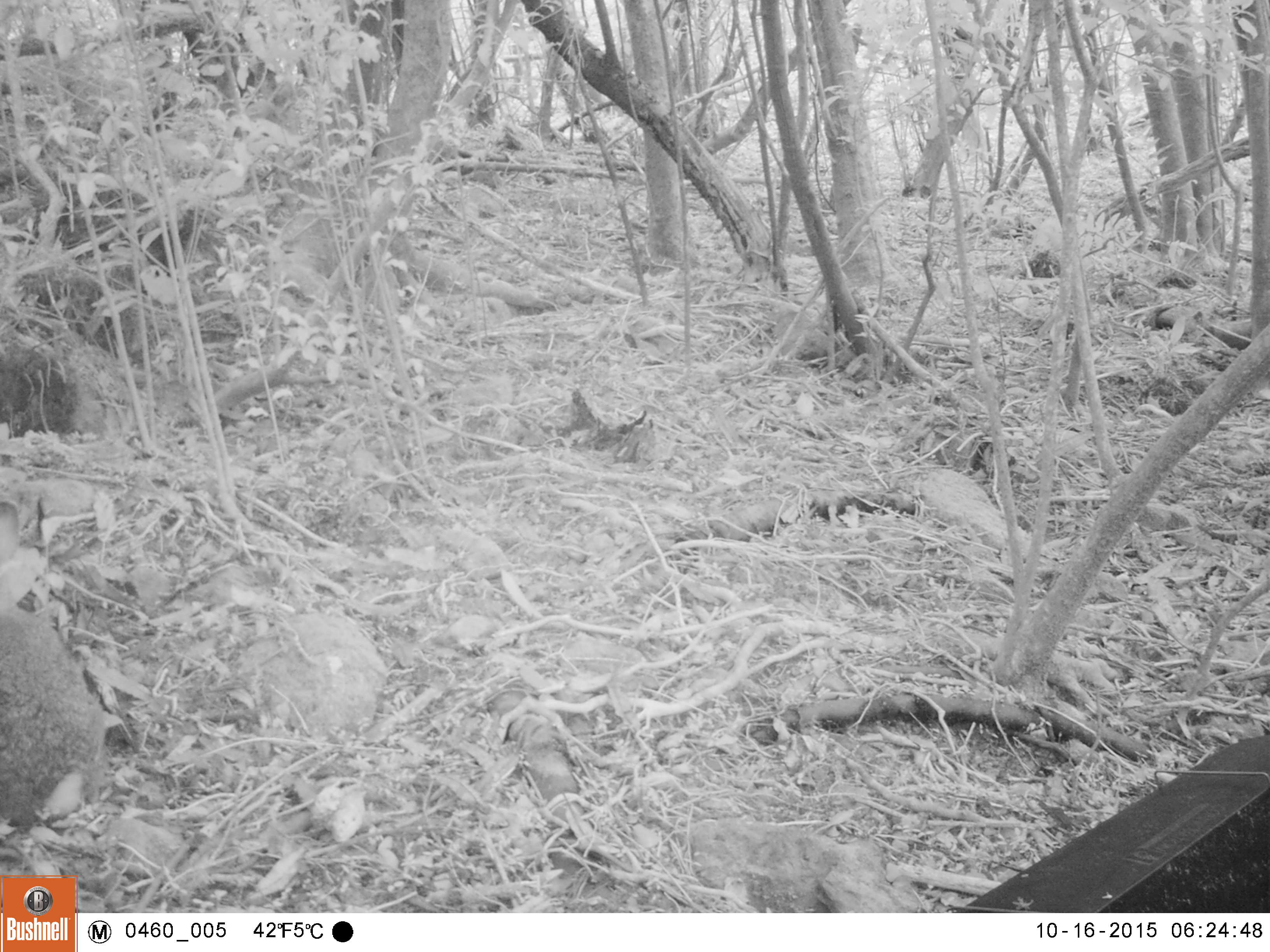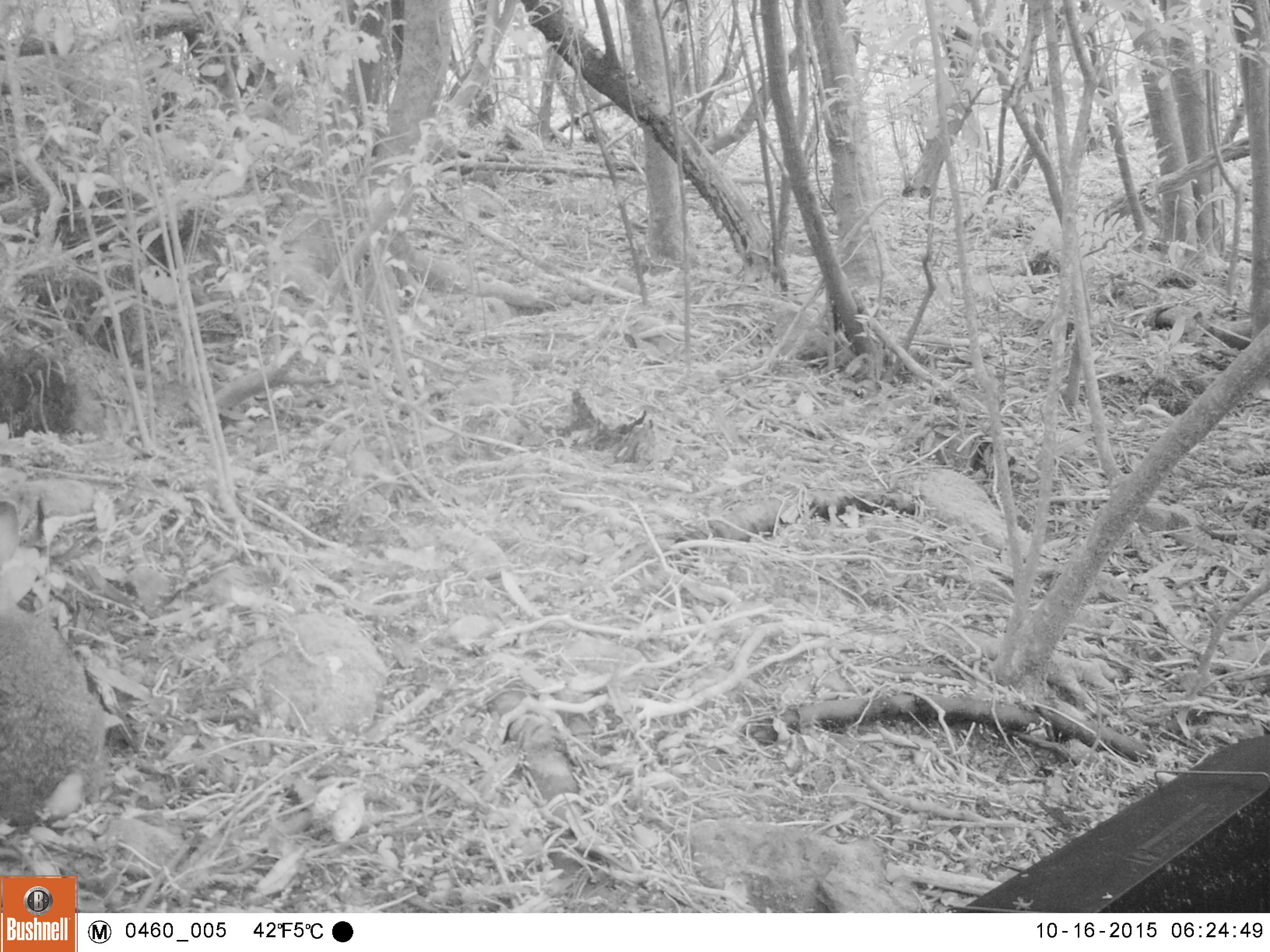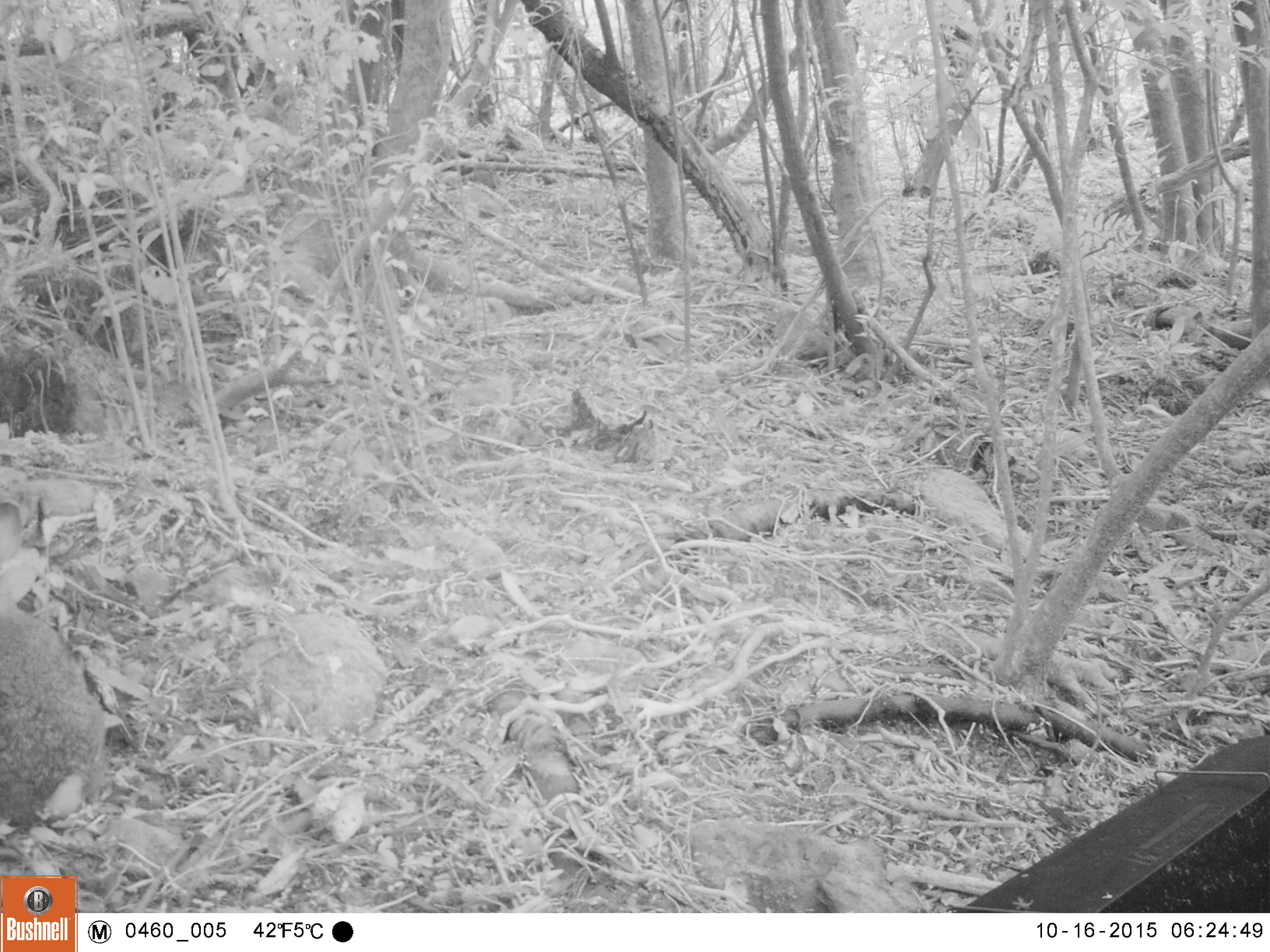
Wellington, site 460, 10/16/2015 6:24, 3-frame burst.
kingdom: Animalia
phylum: Chordata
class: Mammalia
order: Lagomorpha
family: Leporidae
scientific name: Leporidae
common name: rabbit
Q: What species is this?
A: Rabbit (Leporidae).